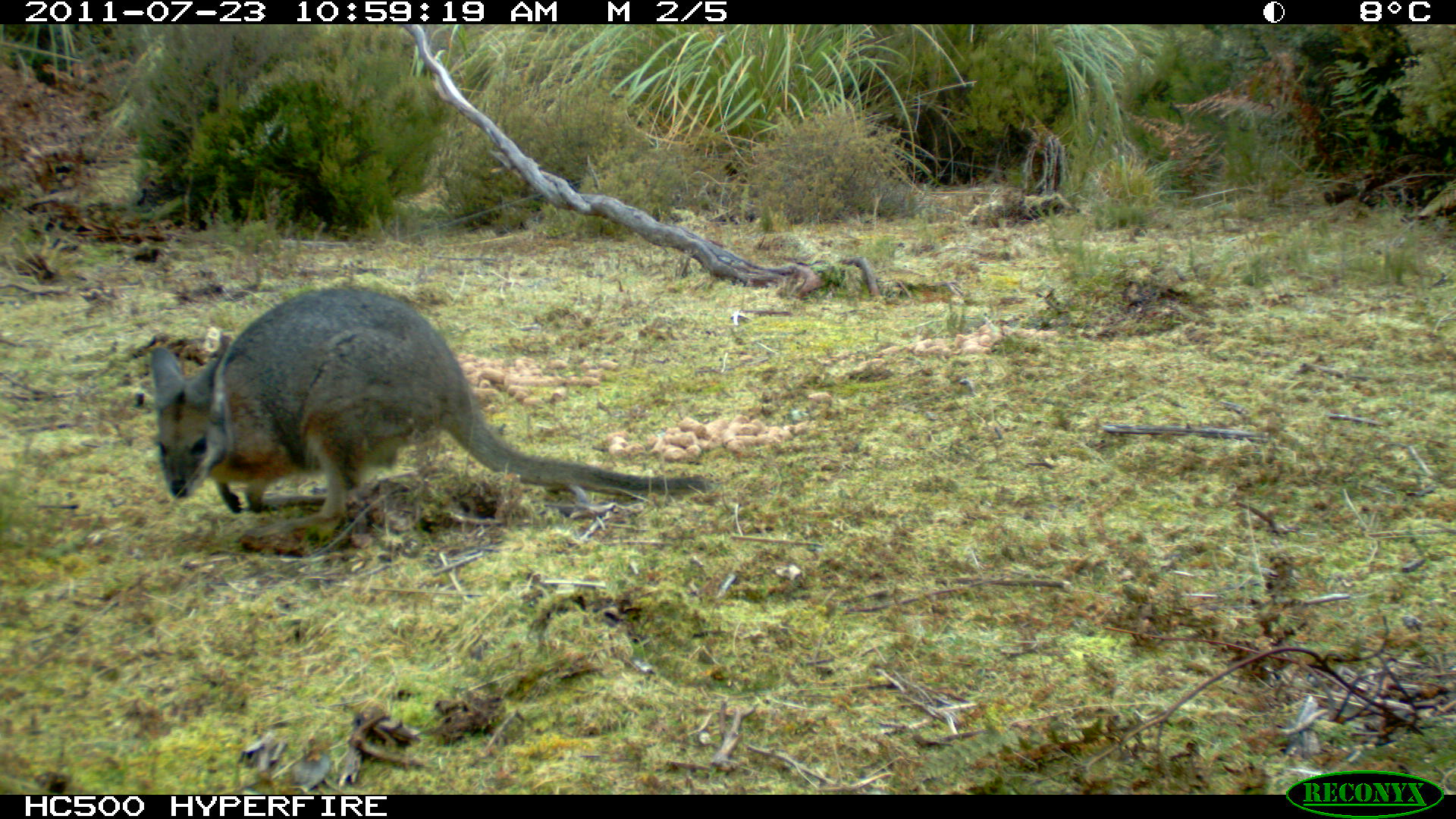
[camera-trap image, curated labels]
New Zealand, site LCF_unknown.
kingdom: Animalia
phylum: Chordata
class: Mammalia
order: Diprotodontia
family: Macropodidae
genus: Notamacropus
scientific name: Notamacropus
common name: wallaby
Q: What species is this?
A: Wallaby (Notamacropus).